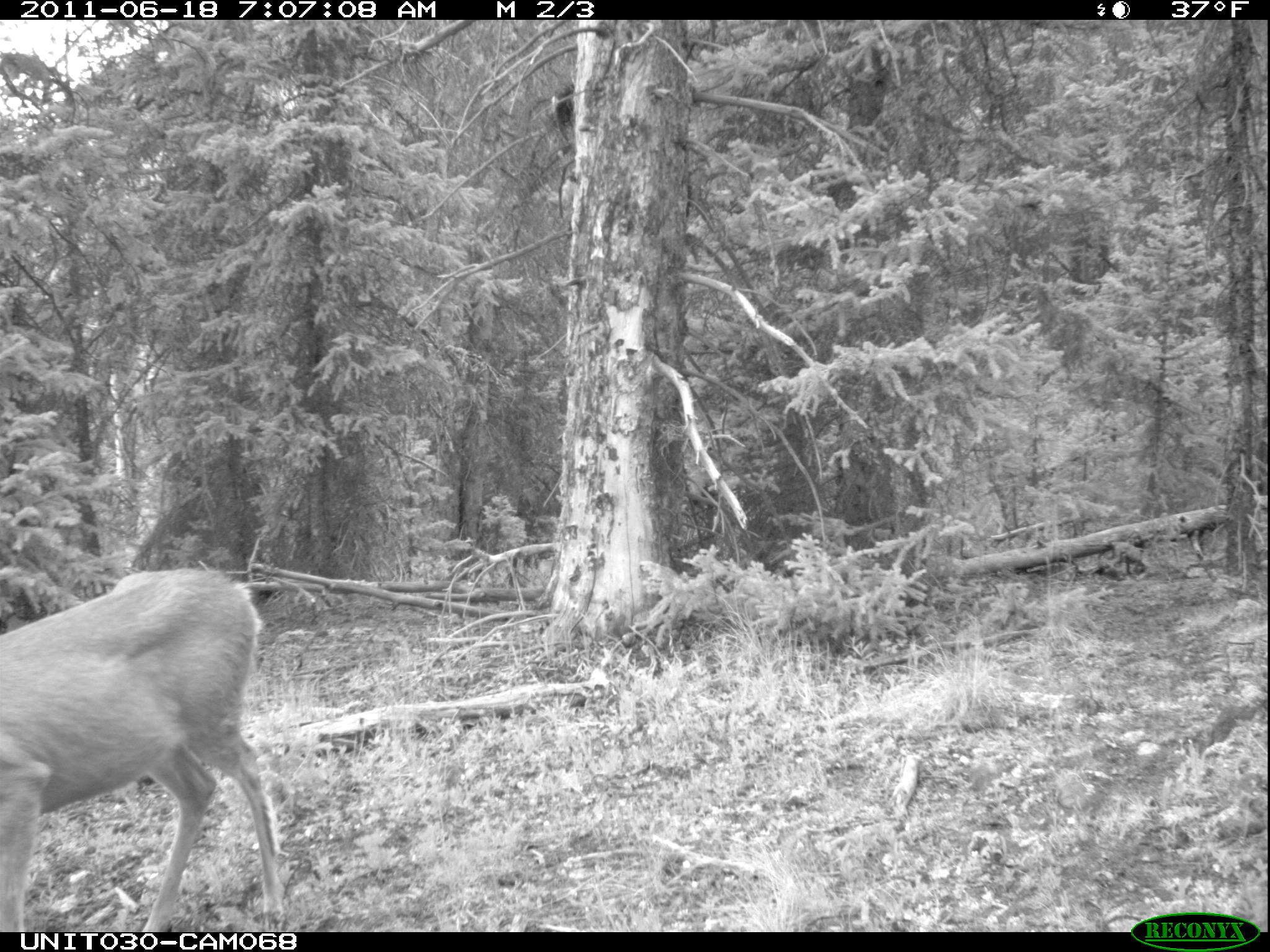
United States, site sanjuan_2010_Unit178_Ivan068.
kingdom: Animalia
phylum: Chordata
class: Mammalia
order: Artiodactyla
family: Cervidae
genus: Odocoileus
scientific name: Odocoileus hemionus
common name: mule deer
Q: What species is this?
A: Odocoileus hemionus (mule deer).